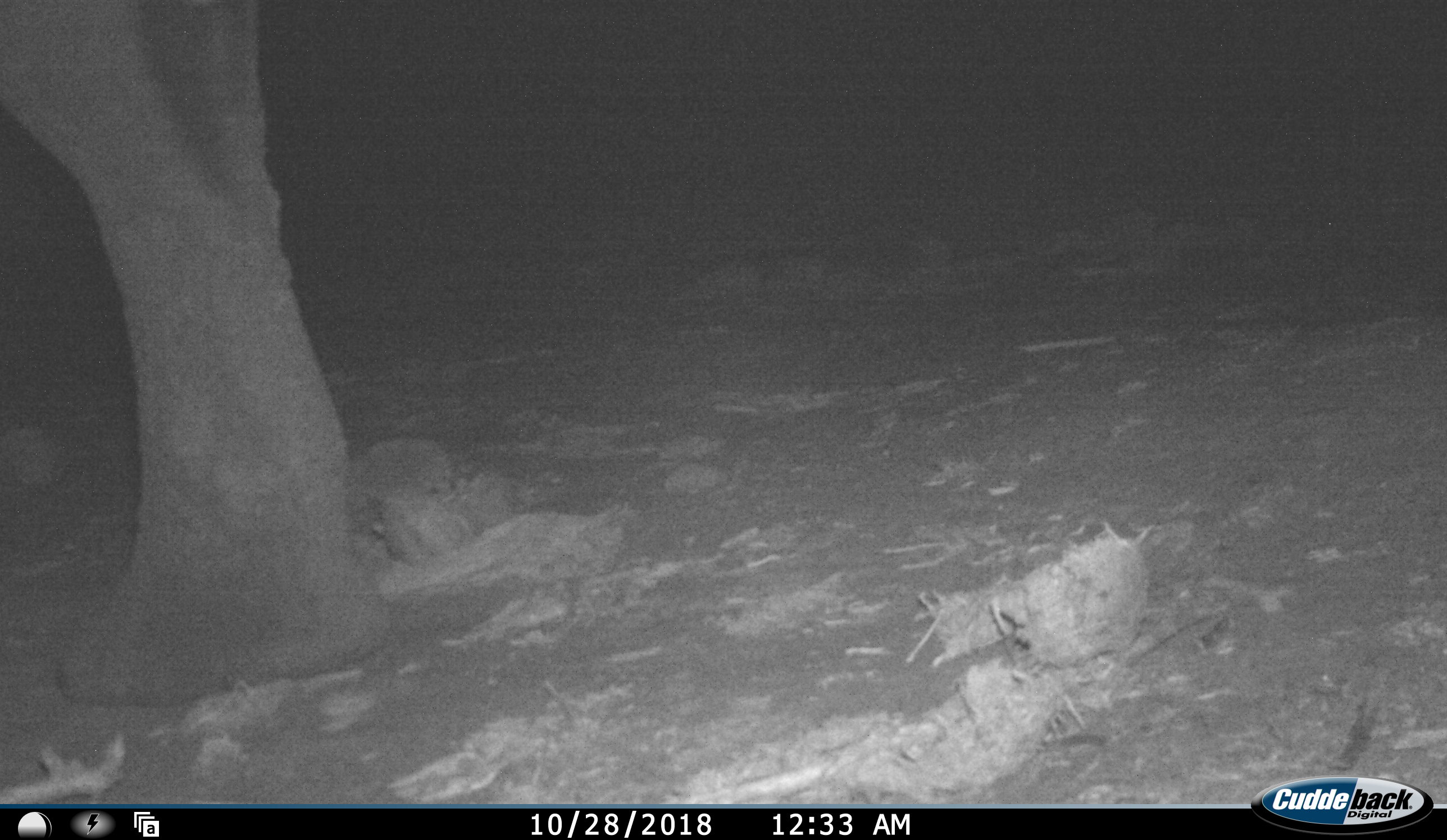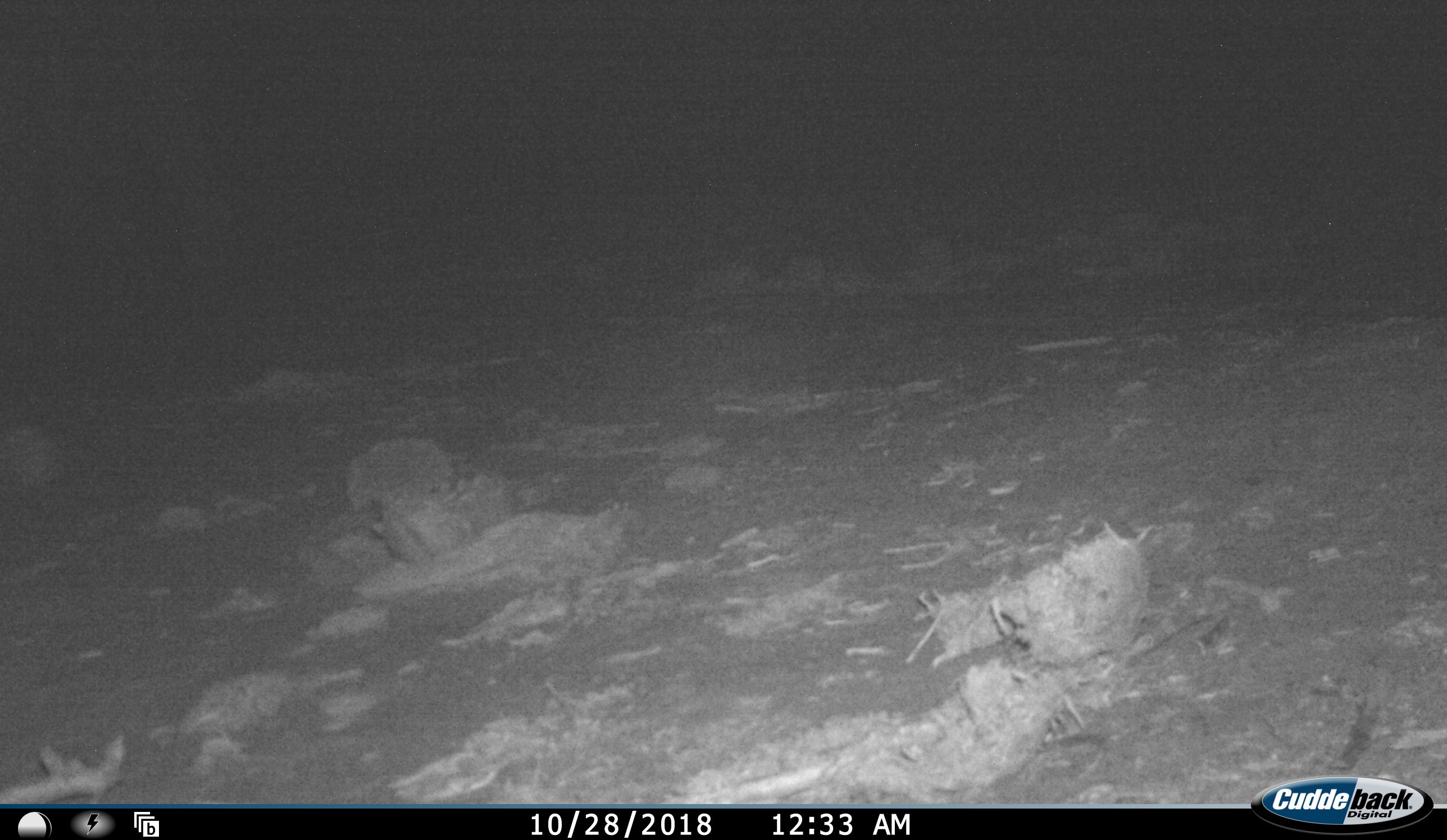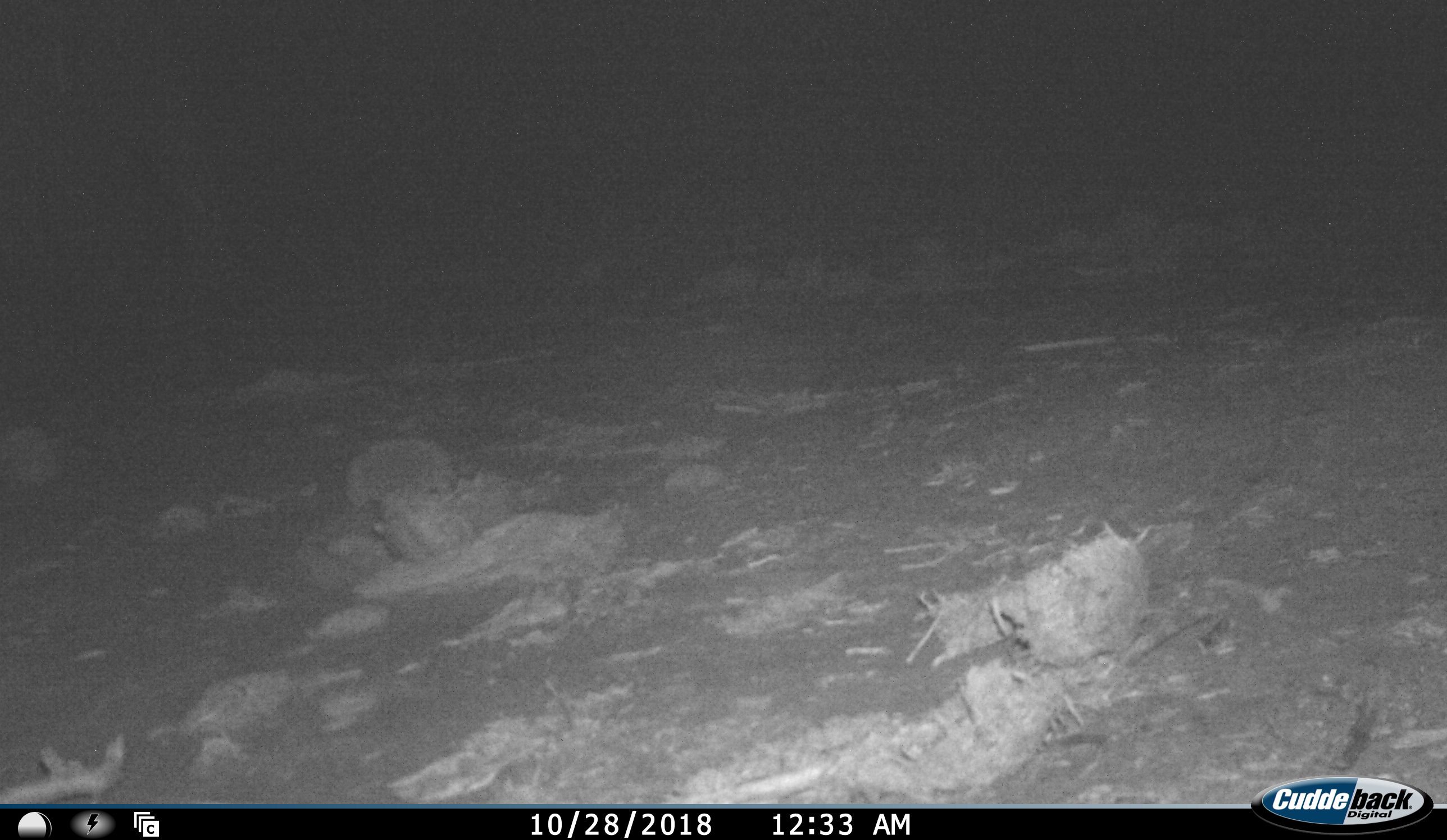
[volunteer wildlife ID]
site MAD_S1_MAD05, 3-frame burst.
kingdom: Animalia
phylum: Chordata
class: Mammalia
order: Proboscidea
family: Elephantidae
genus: Loxodonta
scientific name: Loxodonta africana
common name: african bush elephant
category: elephant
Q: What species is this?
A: Elephant (african bush elephant) (Loxodonta africana).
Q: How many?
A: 1.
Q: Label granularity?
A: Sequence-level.